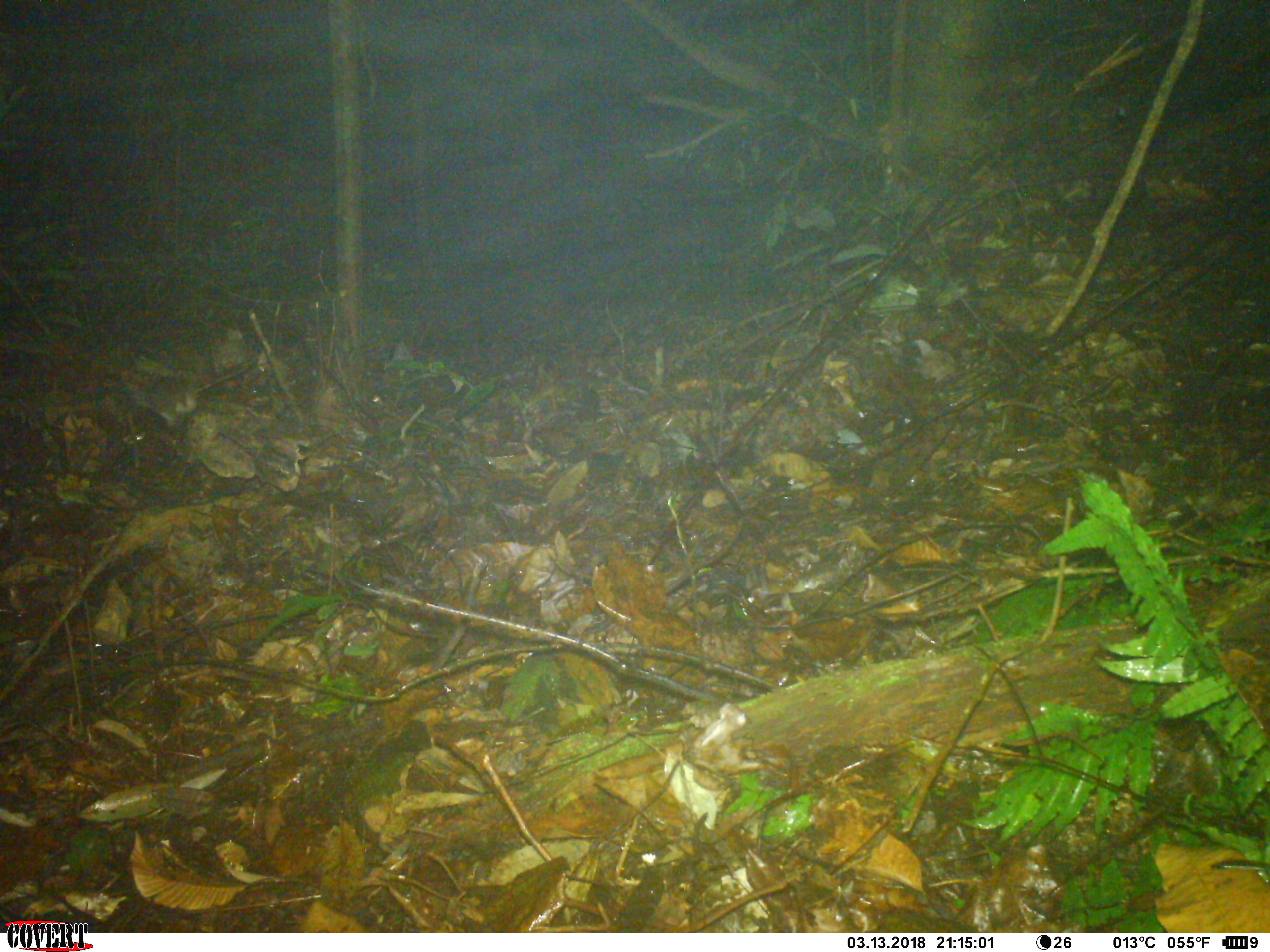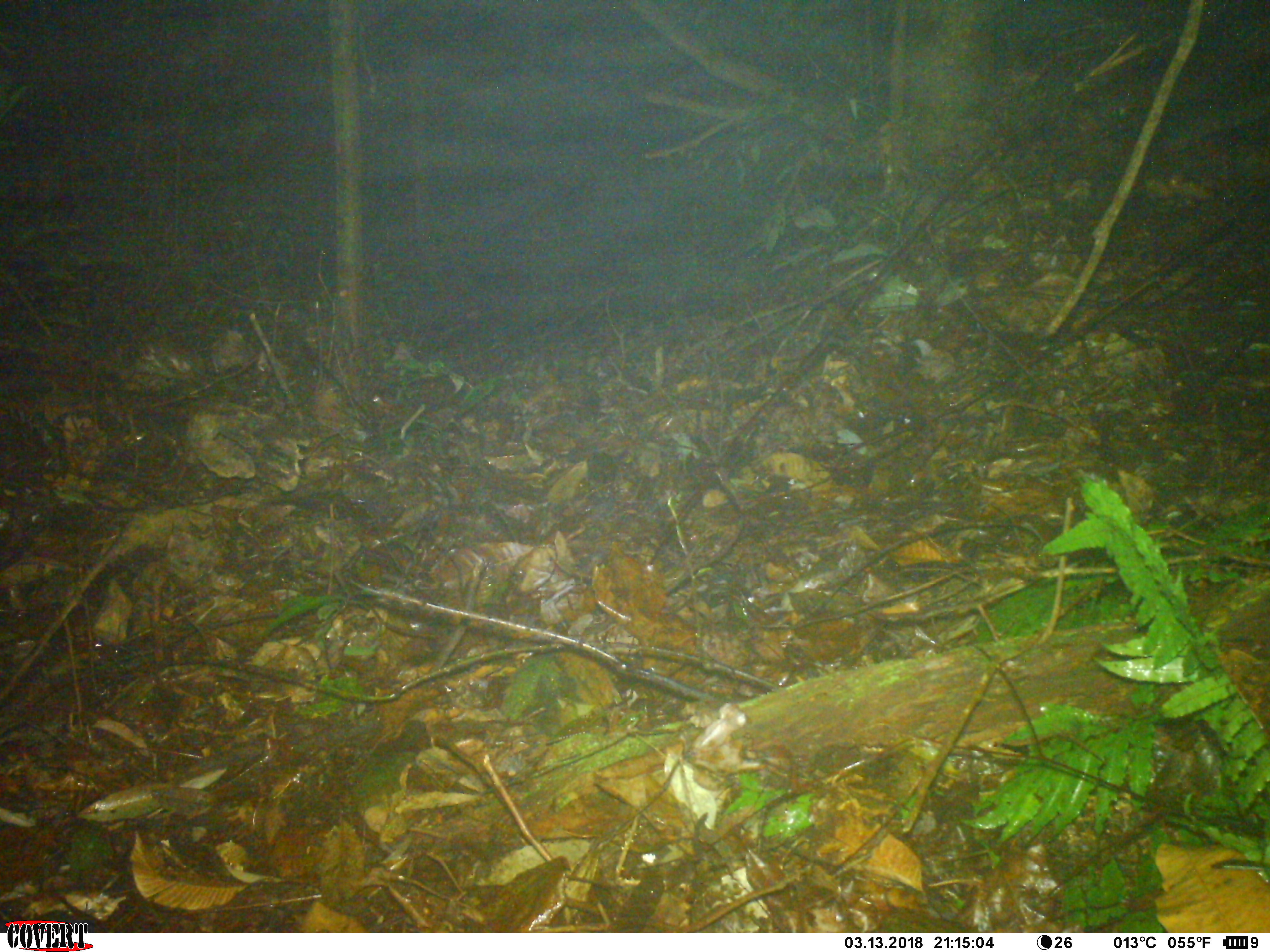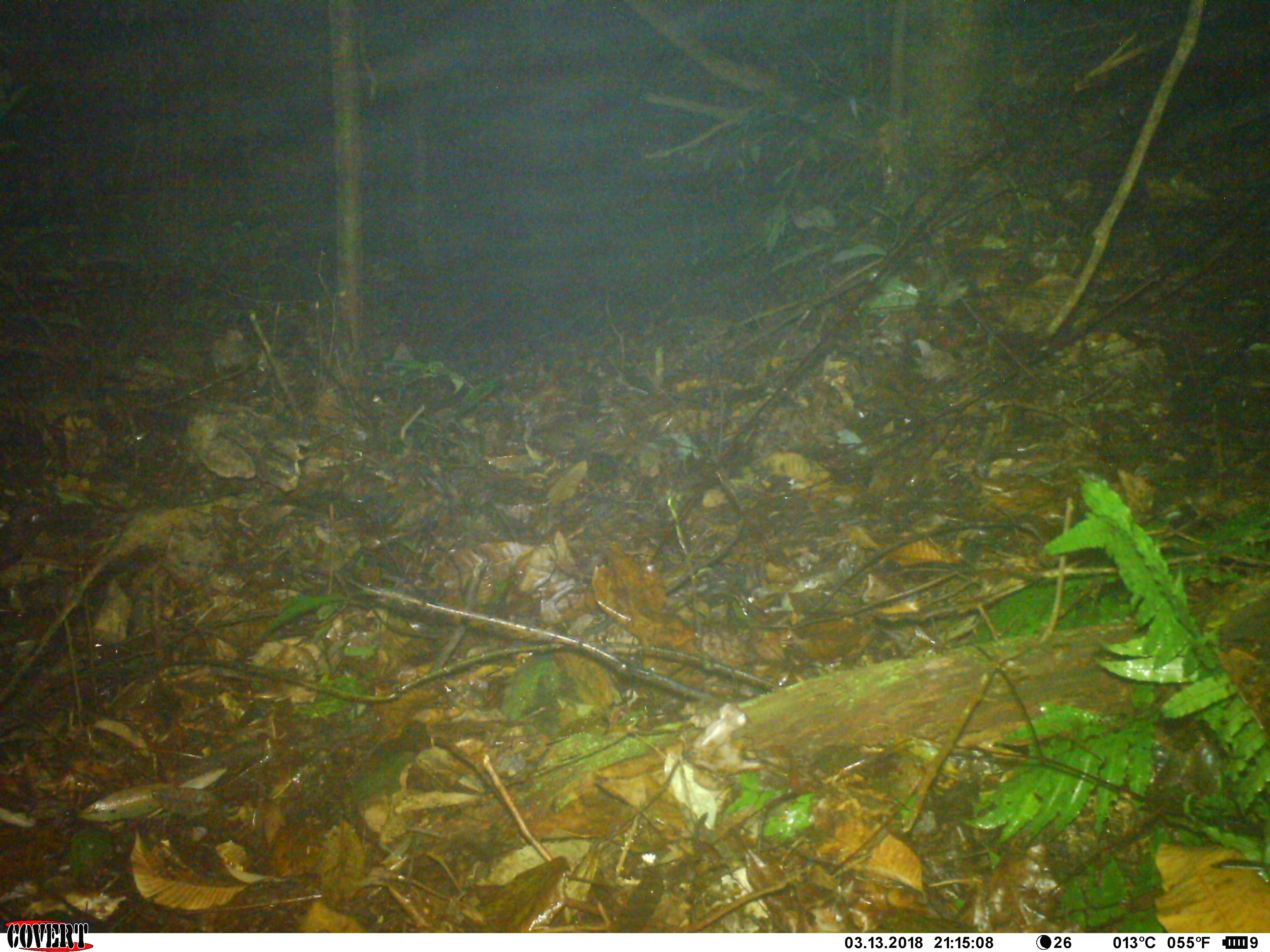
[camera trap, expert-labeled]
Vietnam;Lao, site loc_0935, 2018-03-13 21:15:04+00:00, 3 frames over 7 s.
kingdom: Animalia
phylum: Chordata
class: Mammalia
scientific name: Mammalia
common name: mammal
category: unidentified small mammal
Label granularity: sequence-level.